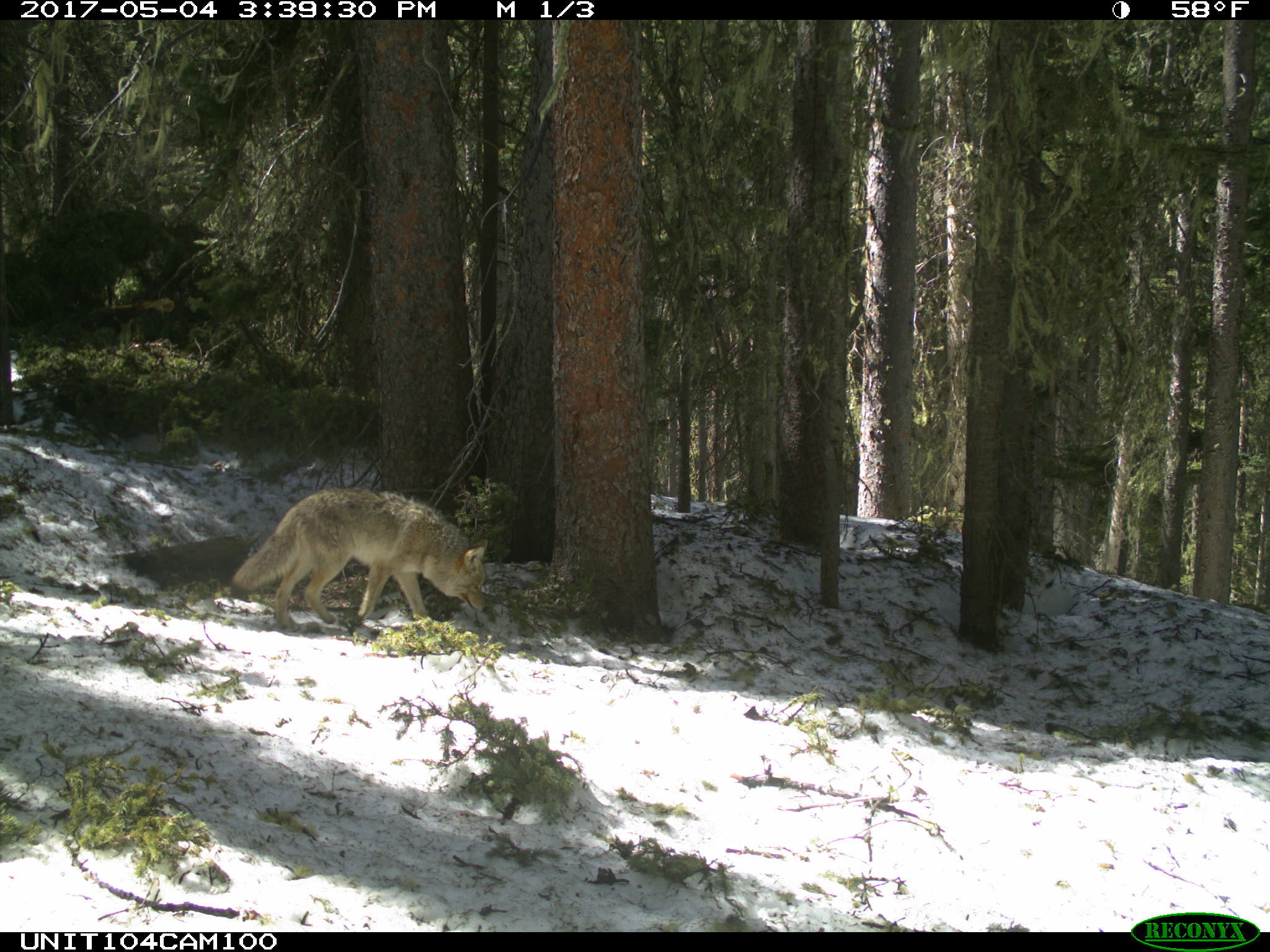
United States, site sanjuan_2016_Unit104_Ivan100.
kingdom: Animalia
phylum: Chordata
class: Mammalia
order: Carnivora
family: Canidae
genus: Canis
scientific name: Canis latrans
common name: coyote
Canis latrans (coyote).